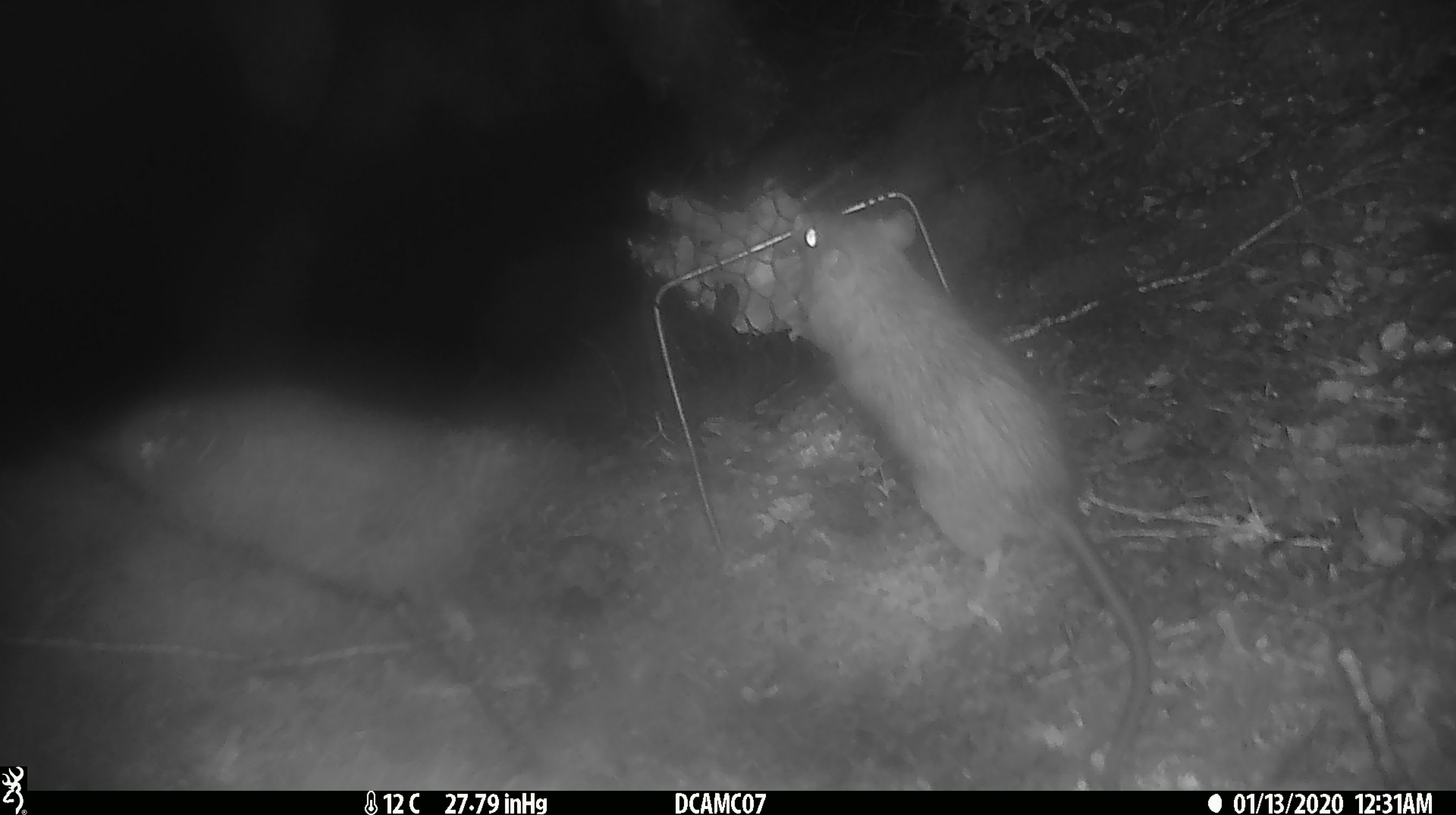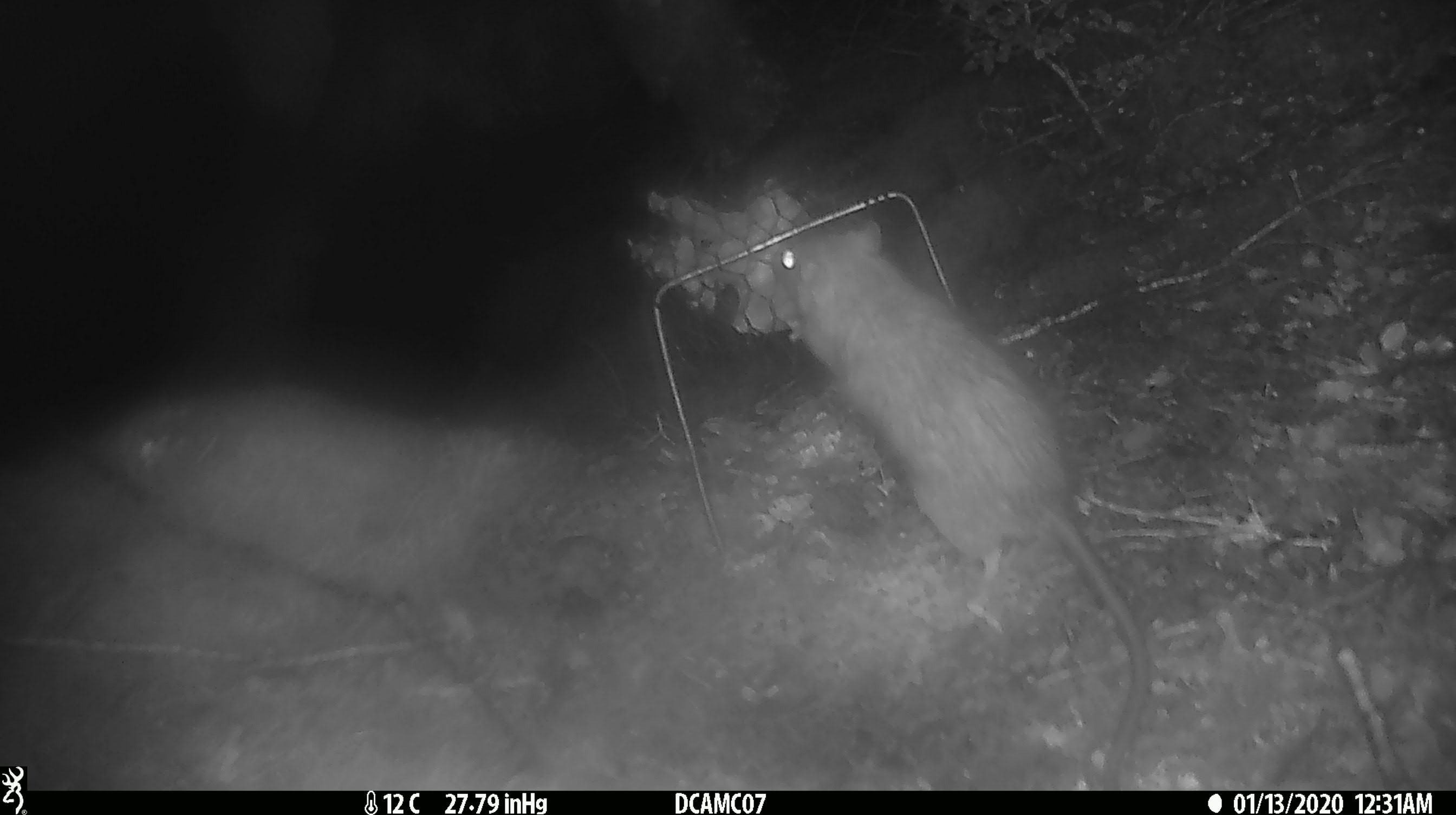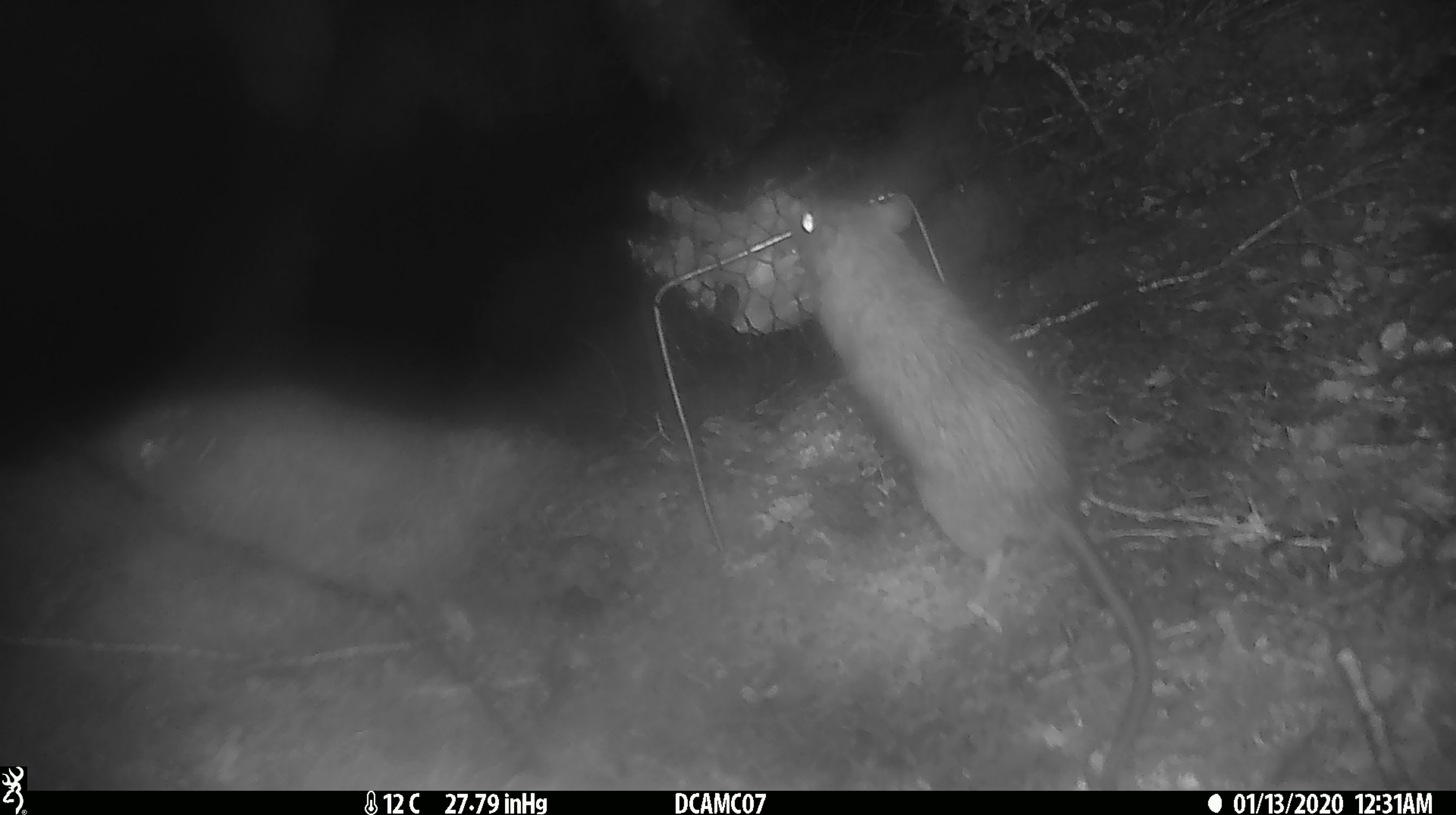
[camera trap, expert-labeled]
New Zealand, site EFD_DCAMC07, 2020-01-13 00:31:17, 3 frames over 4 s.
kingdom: Animalia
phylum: Chordata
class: Mammalia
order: Rodentia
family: Muridae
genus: Rattus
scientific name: Rattus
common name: rat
Rat (Rattus).